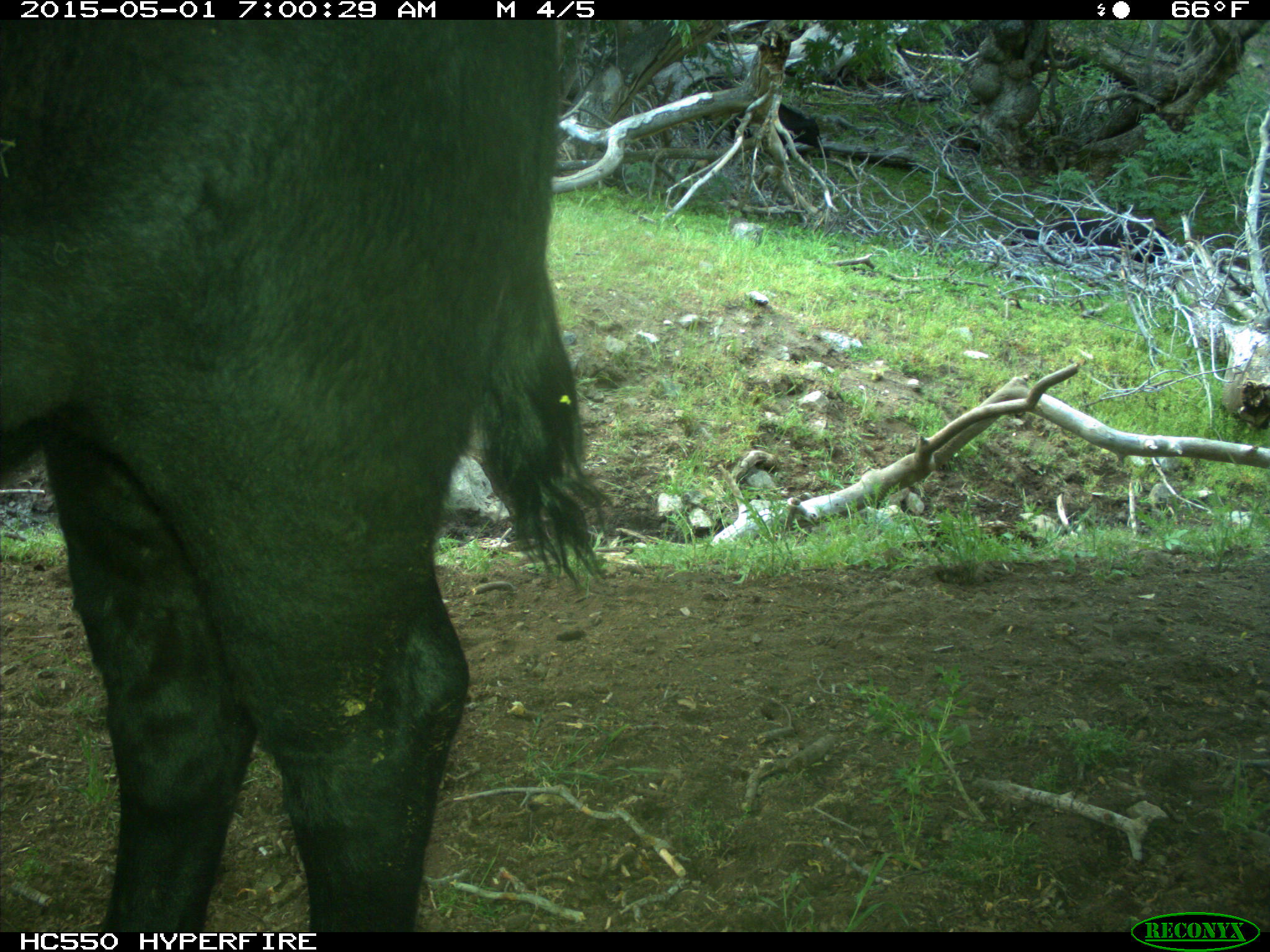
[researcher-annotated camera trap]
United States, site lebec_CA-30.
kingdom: Animalia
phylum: Chordata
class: Mammalia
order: Artiodactyla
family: Bovidae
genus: Bos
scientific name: Bos taurus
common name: domestic cow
Bos taurus (domestic cow).